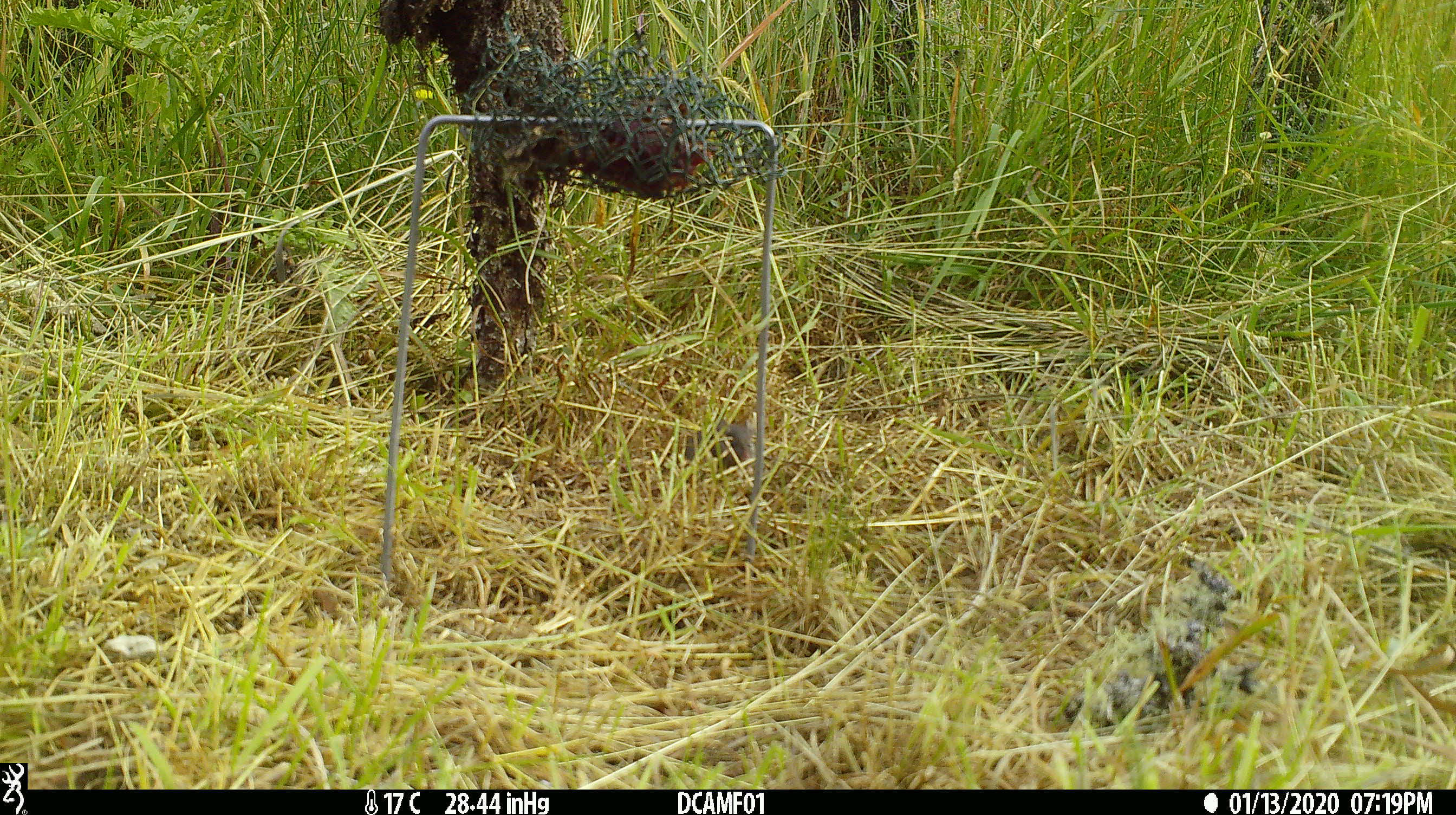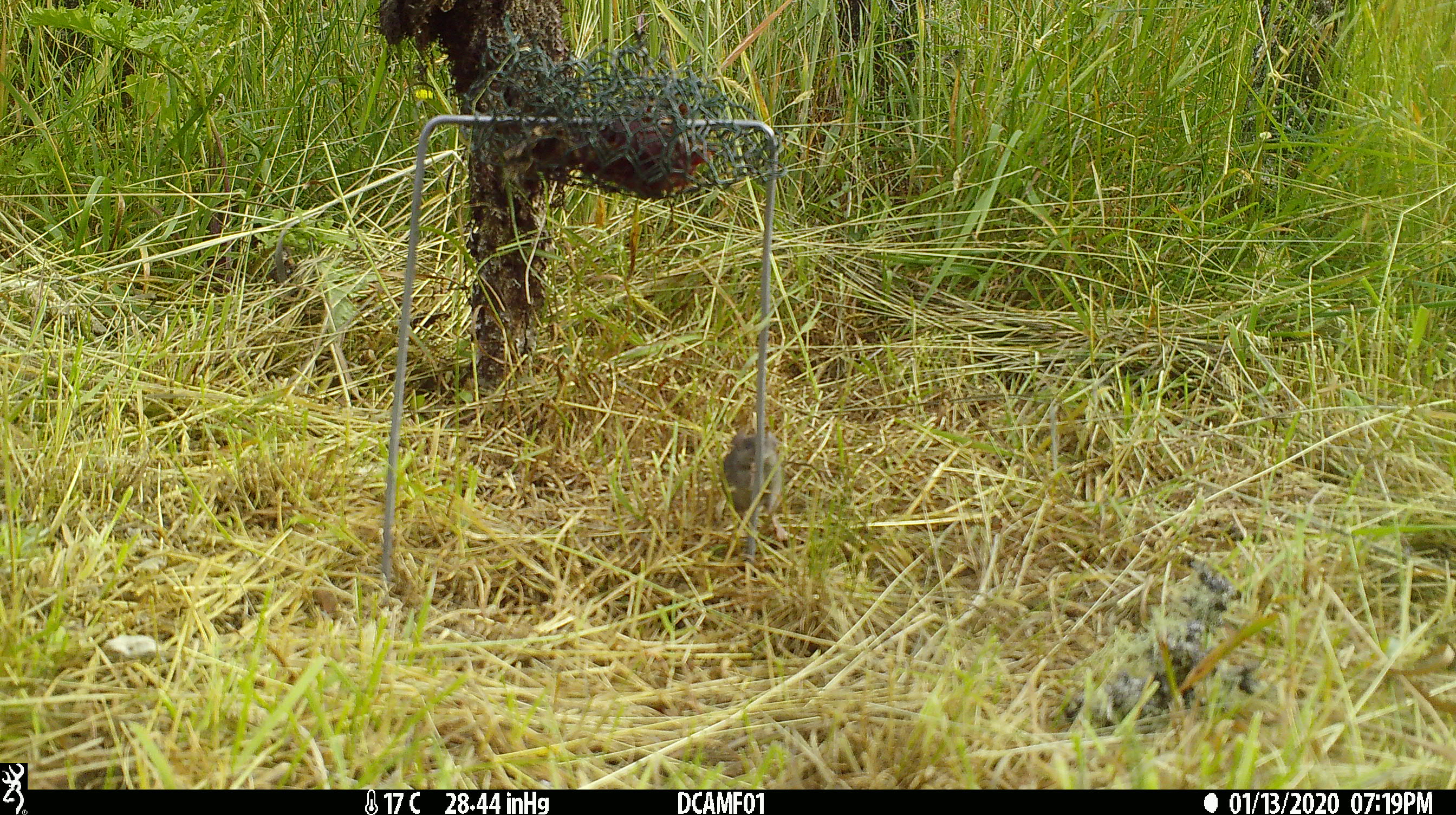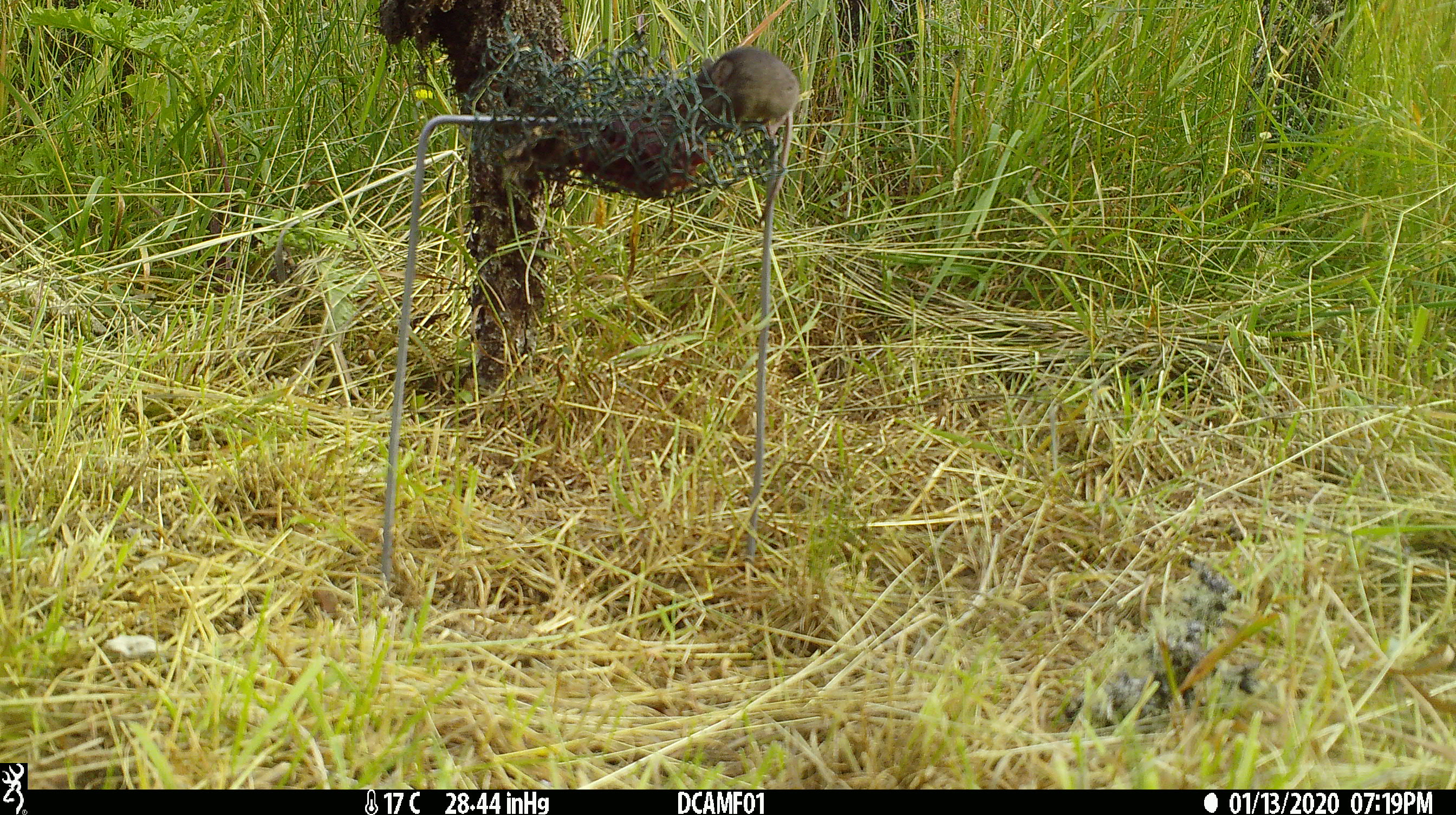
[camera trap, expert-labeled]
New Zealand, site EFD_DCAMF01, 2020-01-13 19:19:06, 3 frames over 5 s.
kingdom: Animalia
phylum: Chordata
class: Mammalia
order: Rodentia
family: Muridae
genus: Mus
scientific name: Mus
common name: mouse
Mouse (Mus).